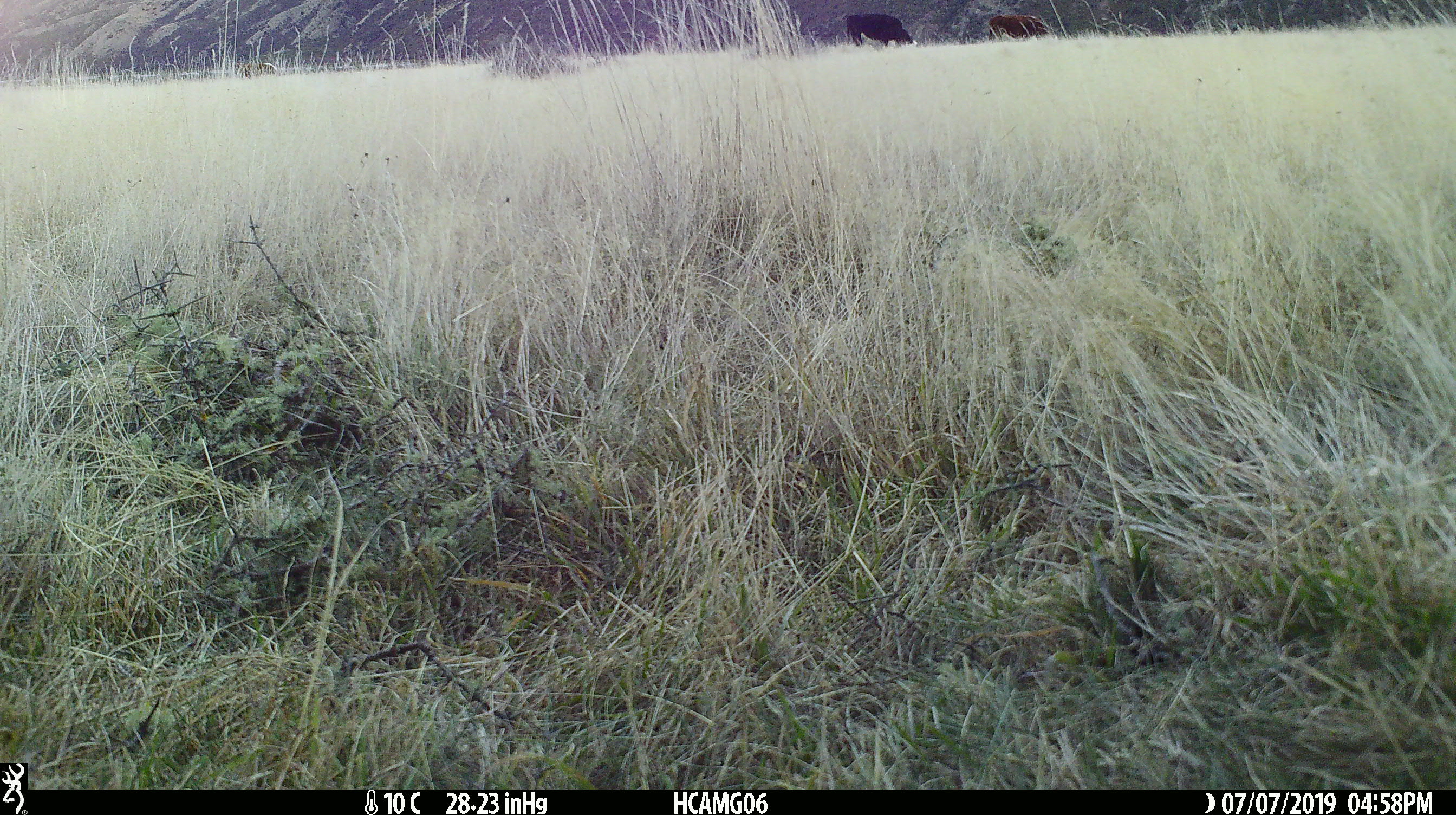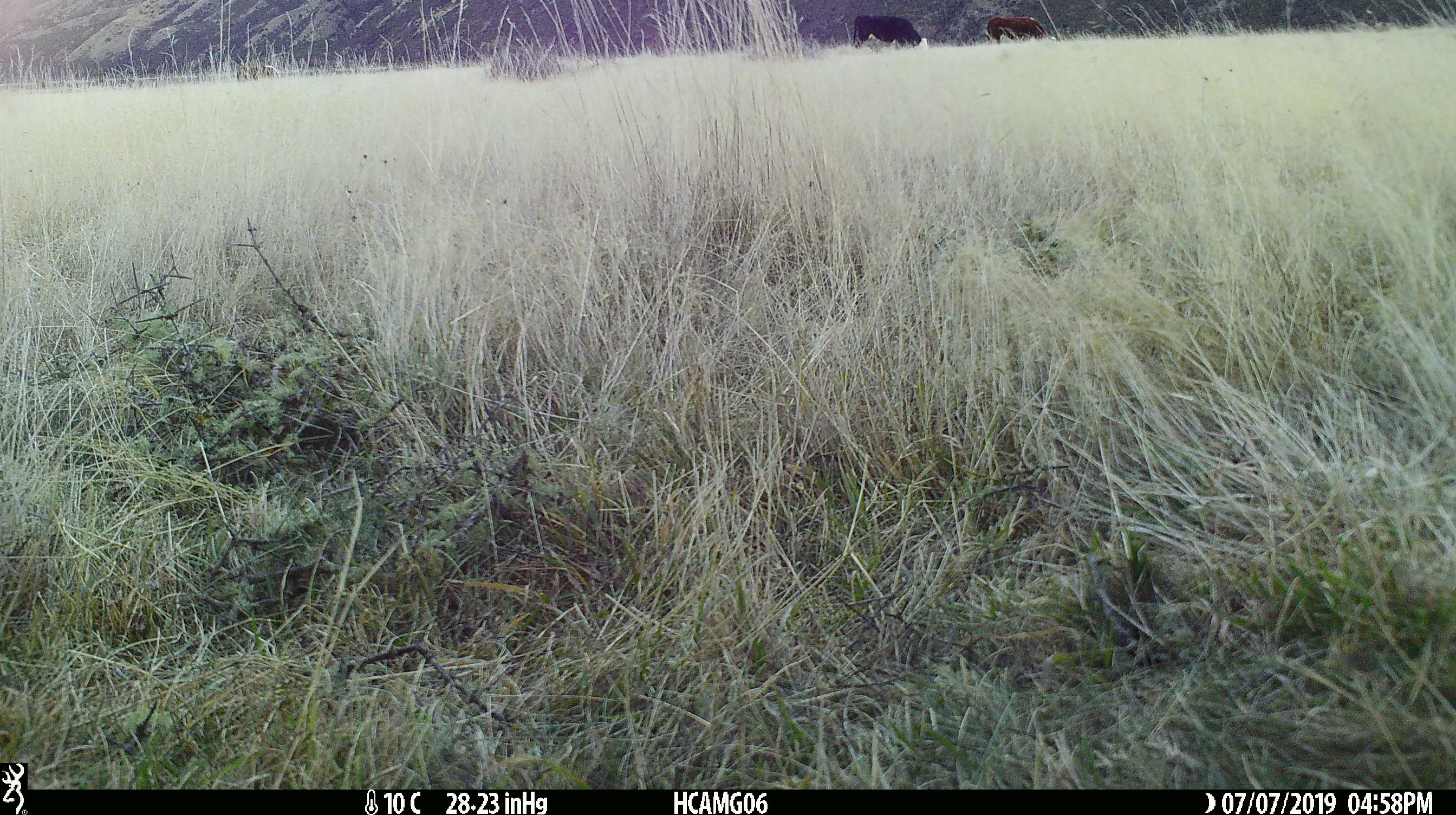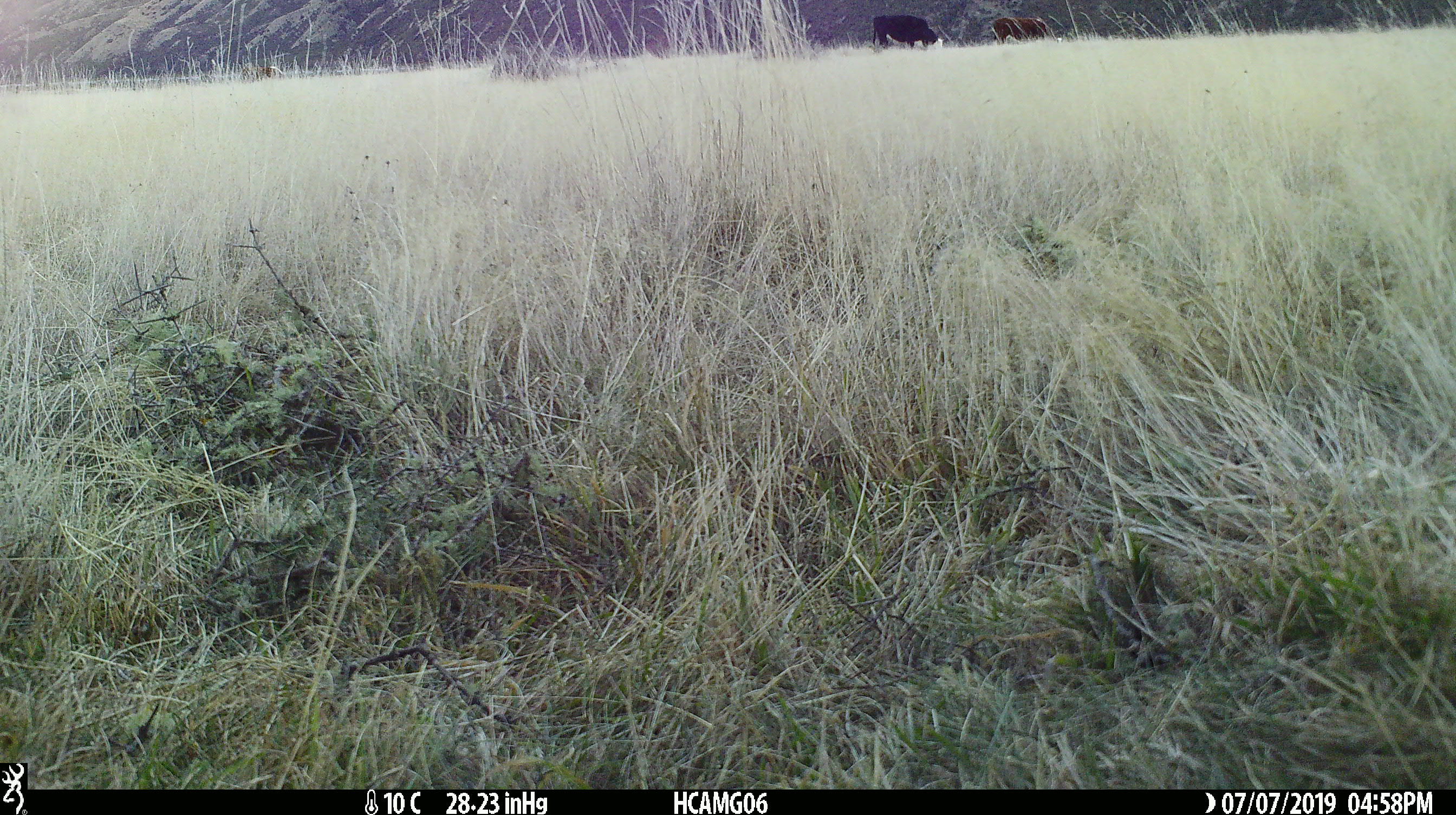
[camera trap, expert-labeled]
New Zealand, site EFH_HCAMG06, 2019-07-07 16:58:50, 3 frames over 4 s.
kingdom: Animalia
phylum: Chordata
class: Mammalia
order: Artiodactyla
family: Bovidae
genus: Bos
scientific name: Bos taurus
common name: domestic cow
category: cow